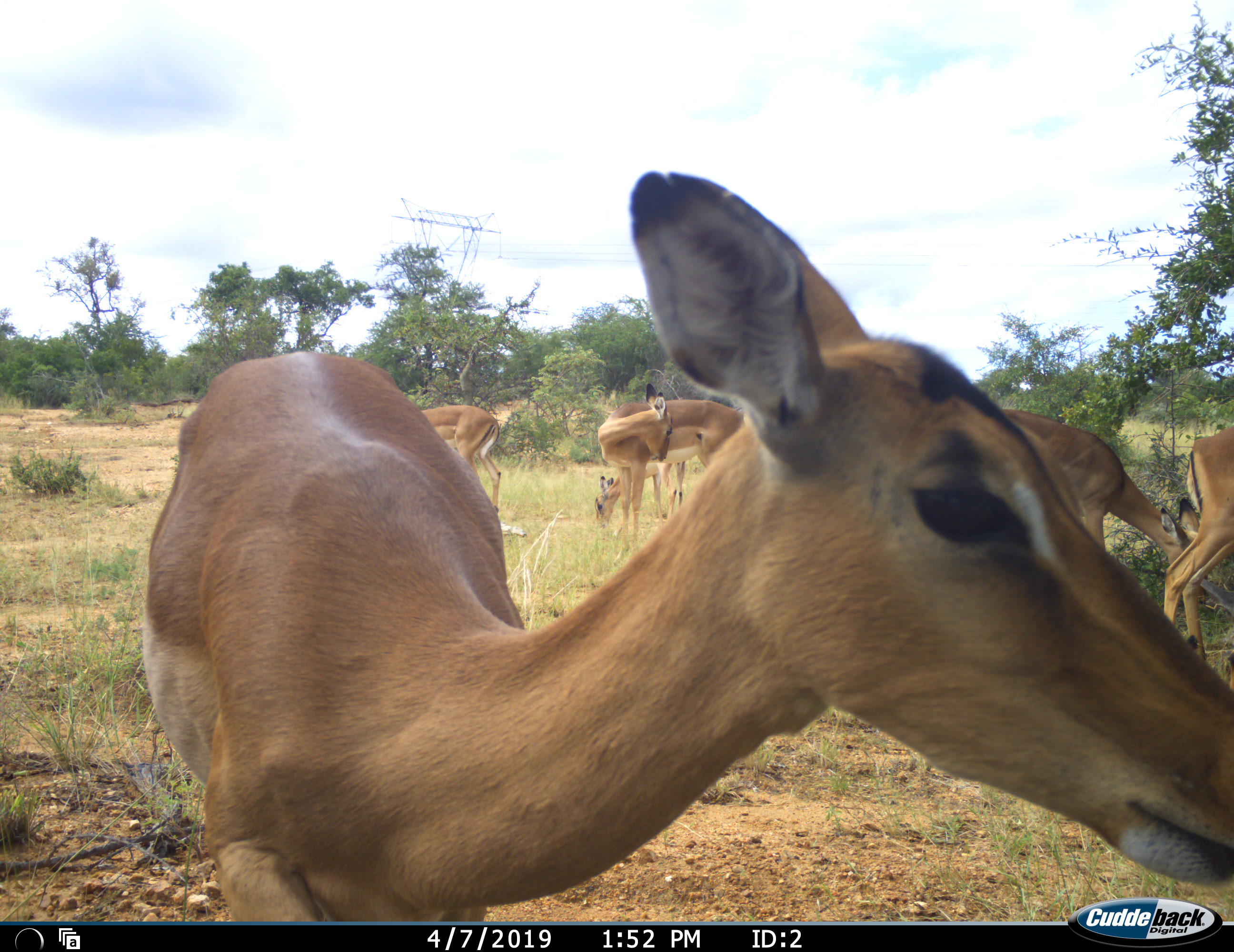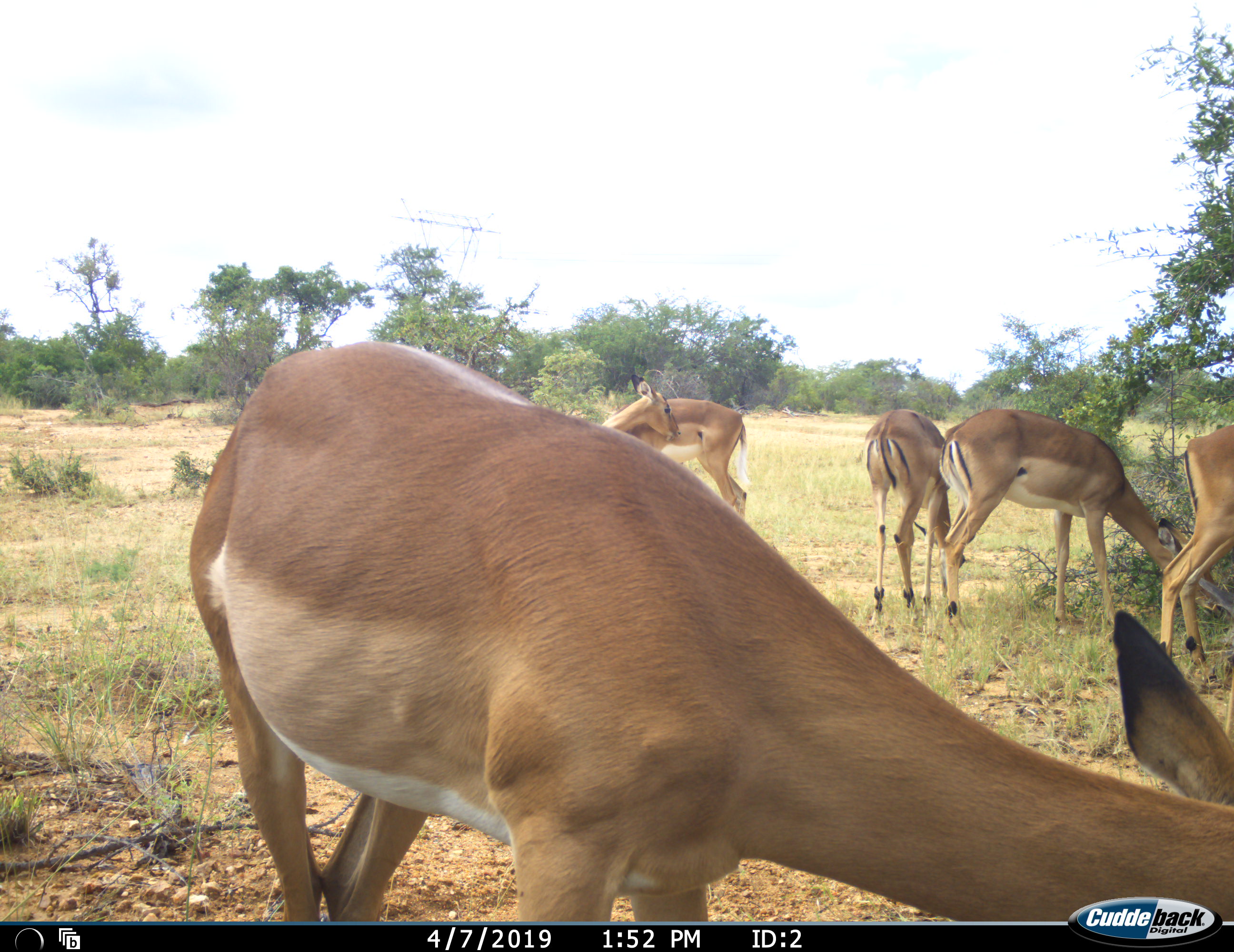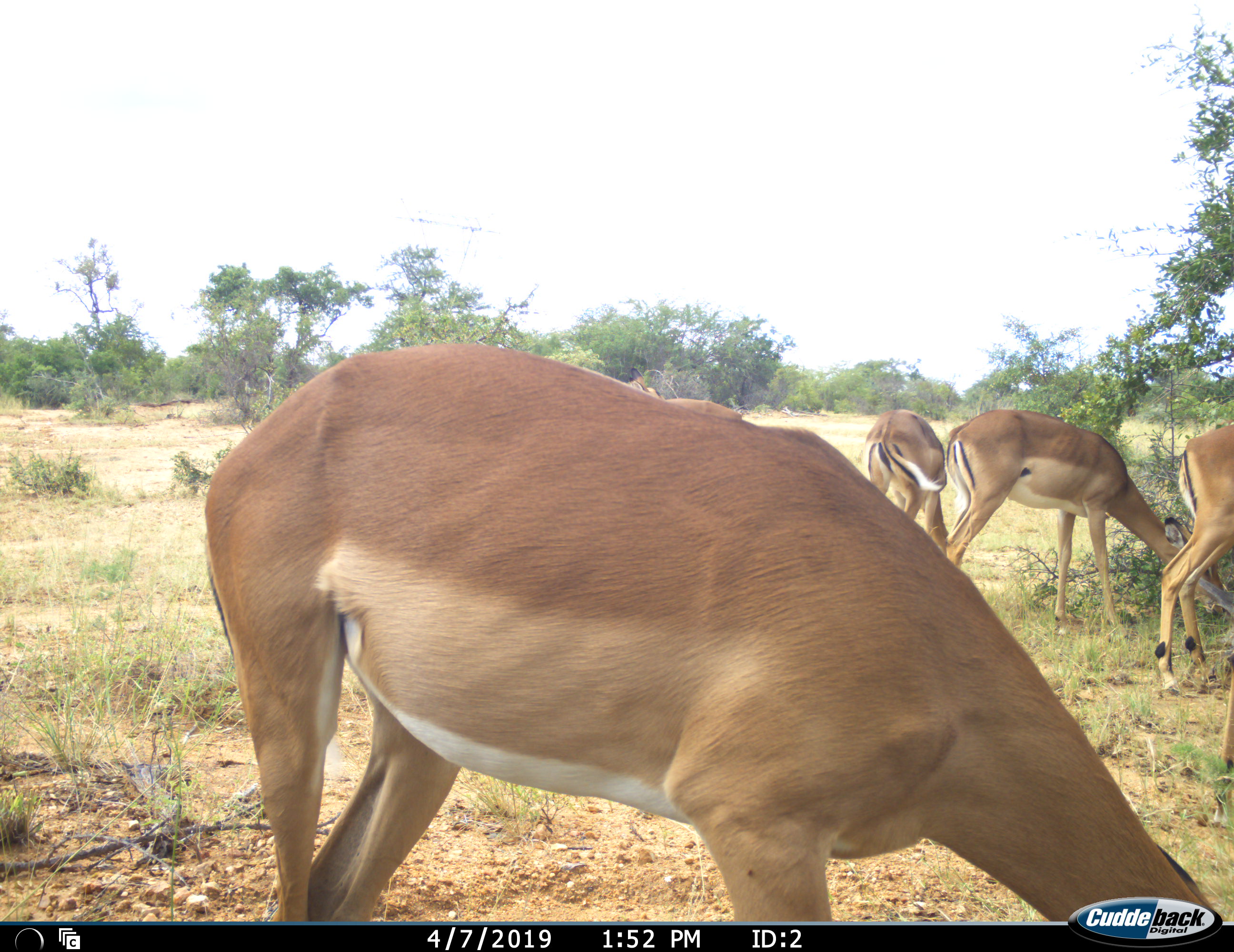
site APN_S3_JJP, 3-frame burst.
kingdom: Animalia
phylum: Chordata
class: Mammalia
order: Artiodactyla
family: Bovidae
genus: Aepyceros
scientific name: Aepyceros melampus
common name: impala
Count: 6.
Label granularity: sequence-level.